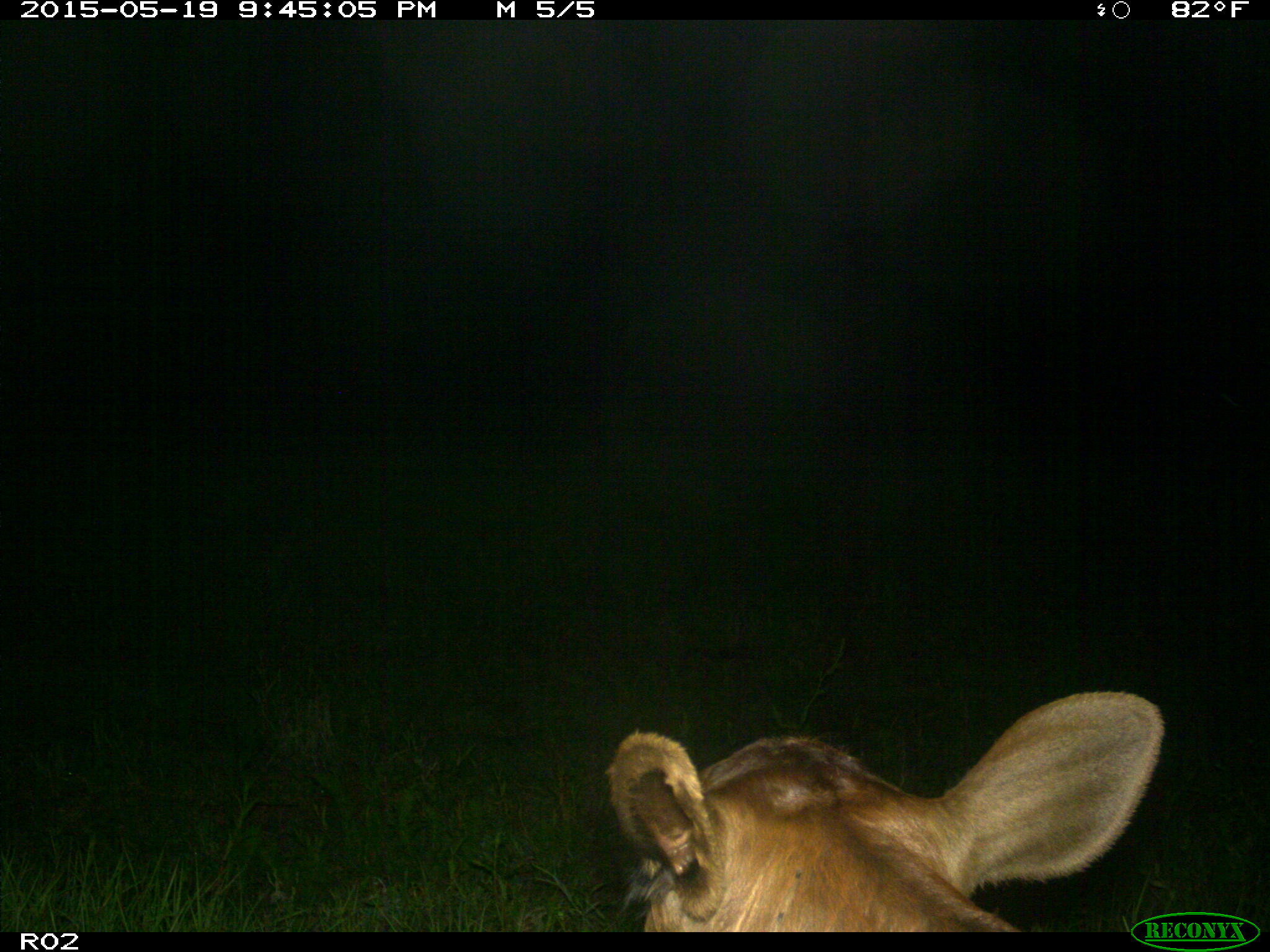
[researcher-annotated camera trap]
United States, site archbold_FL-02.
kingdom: Animalia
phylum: Chordata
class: Mammalia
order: Artiodactyla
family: Bovidae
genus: Bos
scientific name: Bos taurus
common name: domestic cow